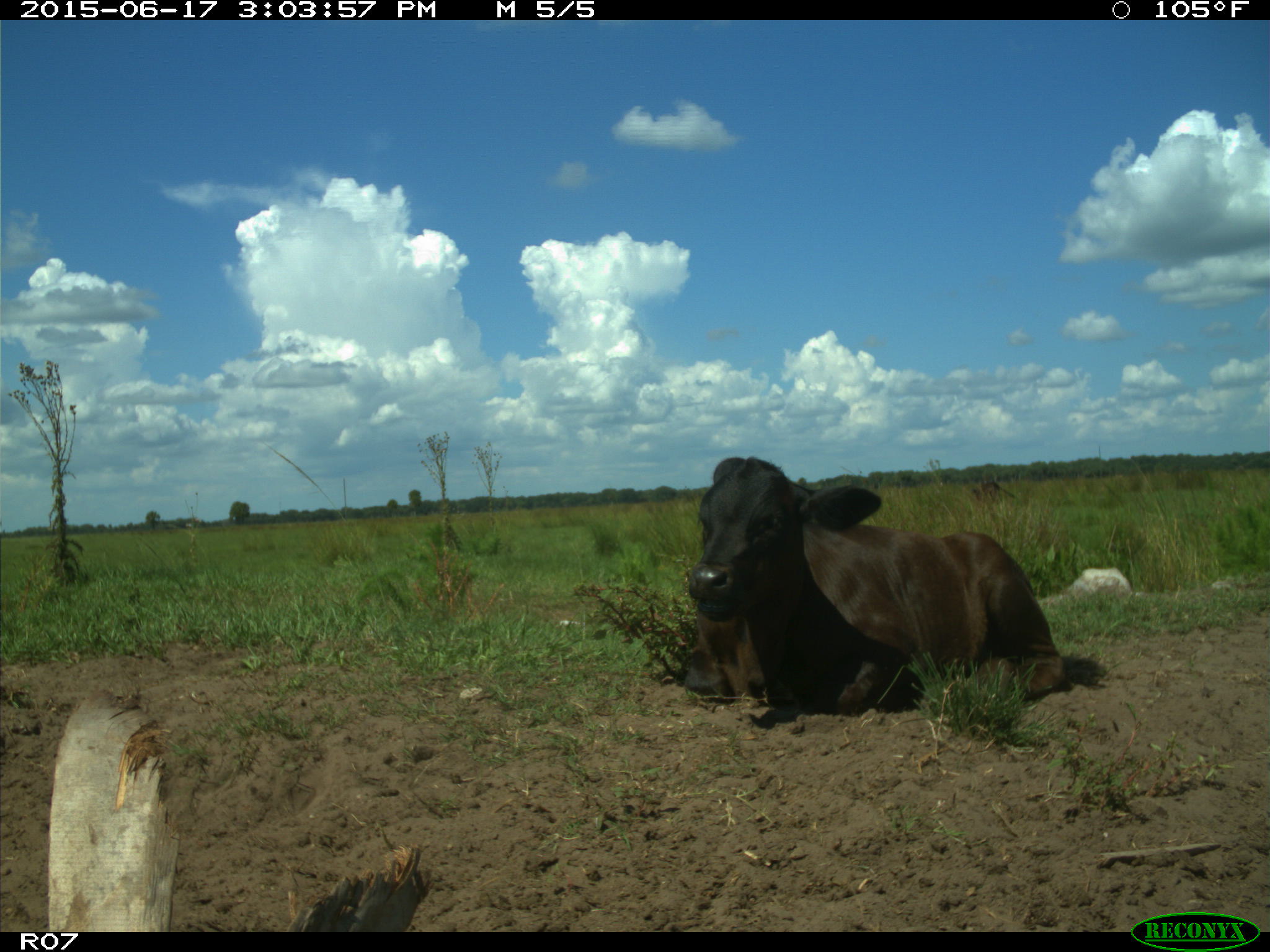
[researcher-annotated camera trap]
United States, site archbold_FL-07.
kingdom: Animalia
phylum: Chordata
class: Mammalia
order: Artiodactyla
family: Bovidae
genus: Bos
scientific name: Bos taurus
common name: domestic cow